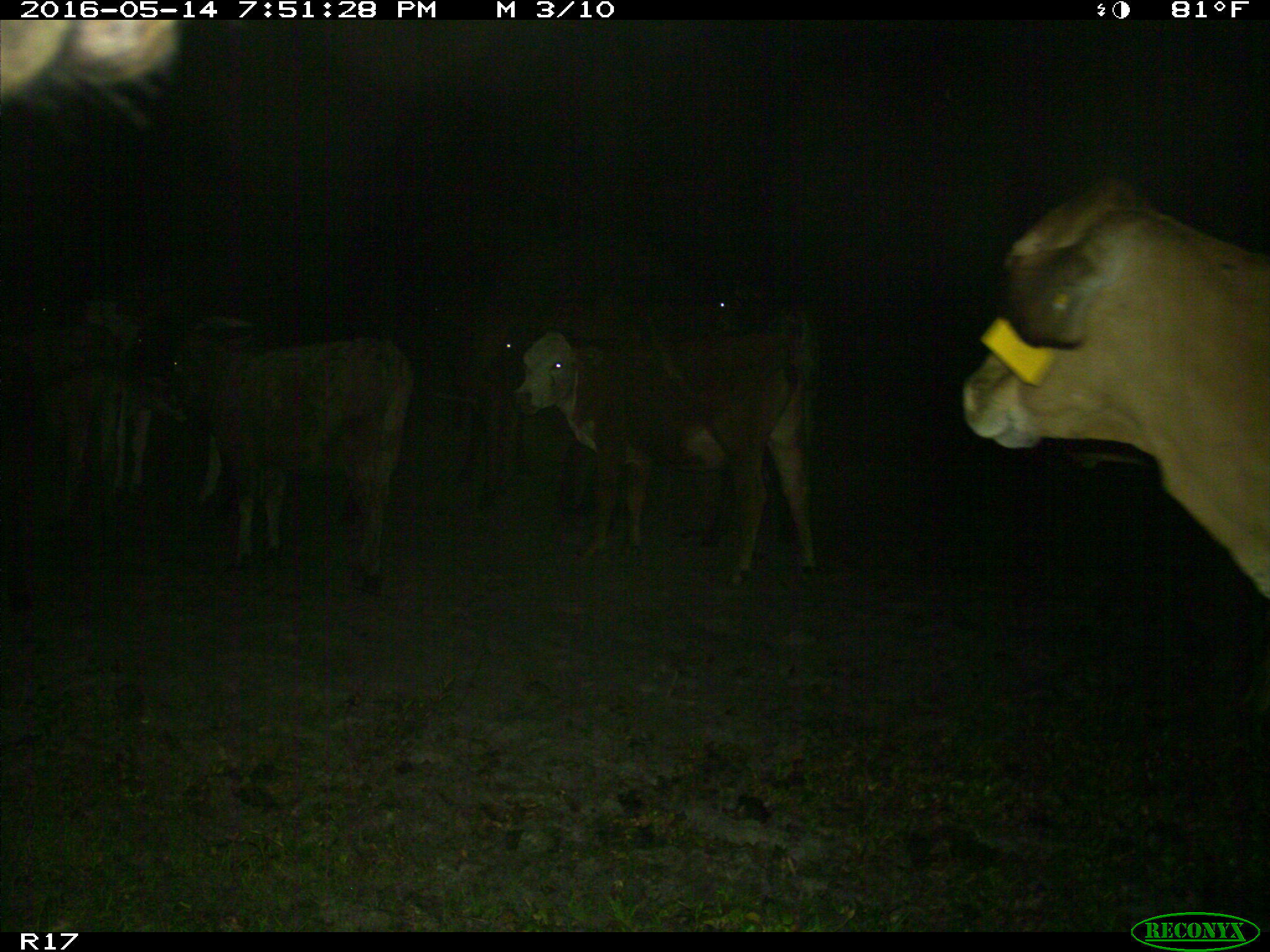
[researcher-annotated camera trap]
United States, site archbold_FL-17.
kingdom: Animalia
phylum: Chordata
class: Mammalia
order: Artiodactyla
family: Bovidae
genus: Bos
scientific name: Bos taurus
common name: domestic cow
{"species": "Bos taurus (domestic cow)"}